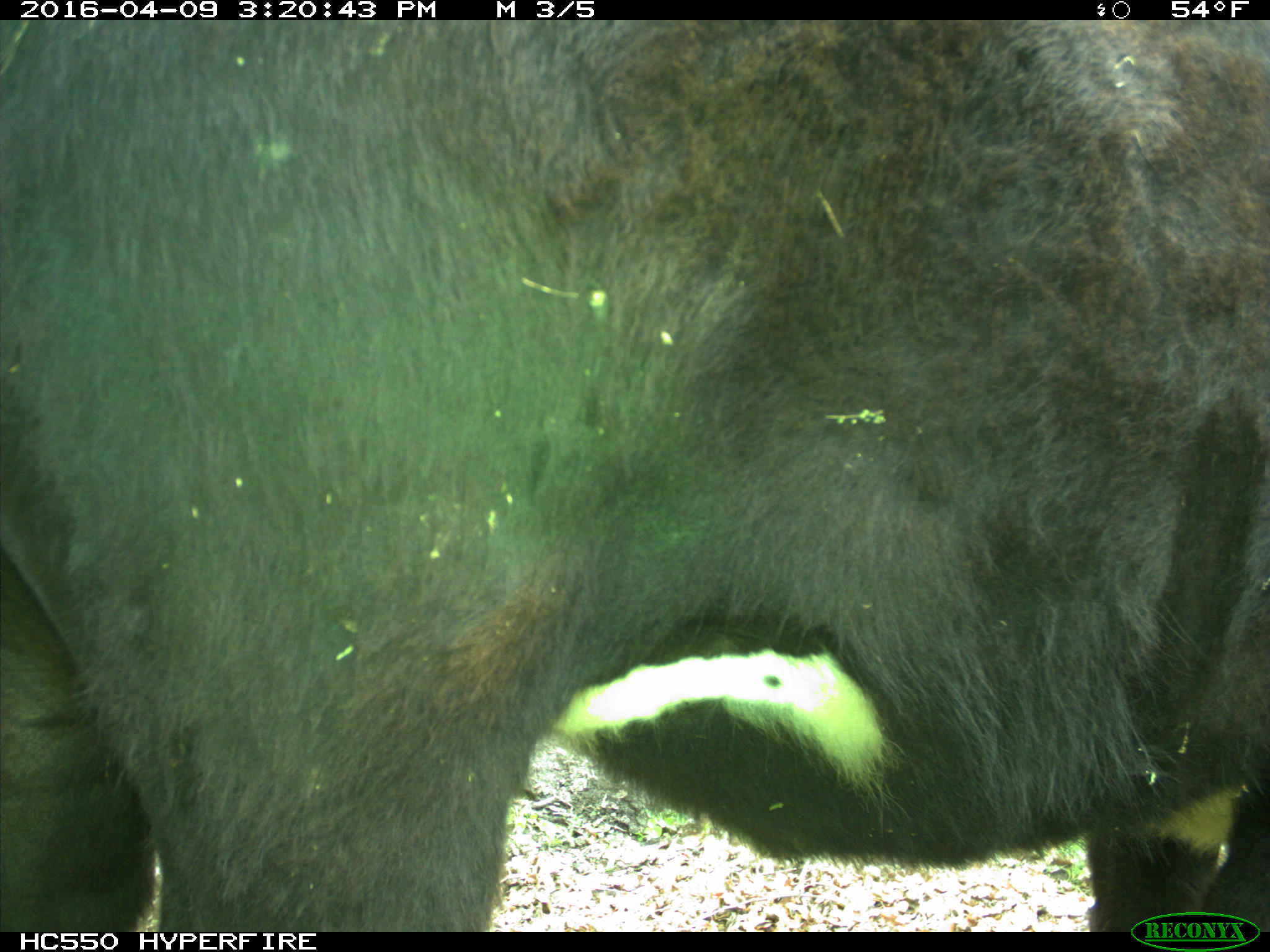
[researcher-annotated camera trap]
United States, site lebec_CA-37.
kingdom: Animalia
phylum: Chordata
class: Mammalia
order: Artiodactyla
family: Bovidae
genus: Bos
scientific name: Bos taurus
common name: domestic cow